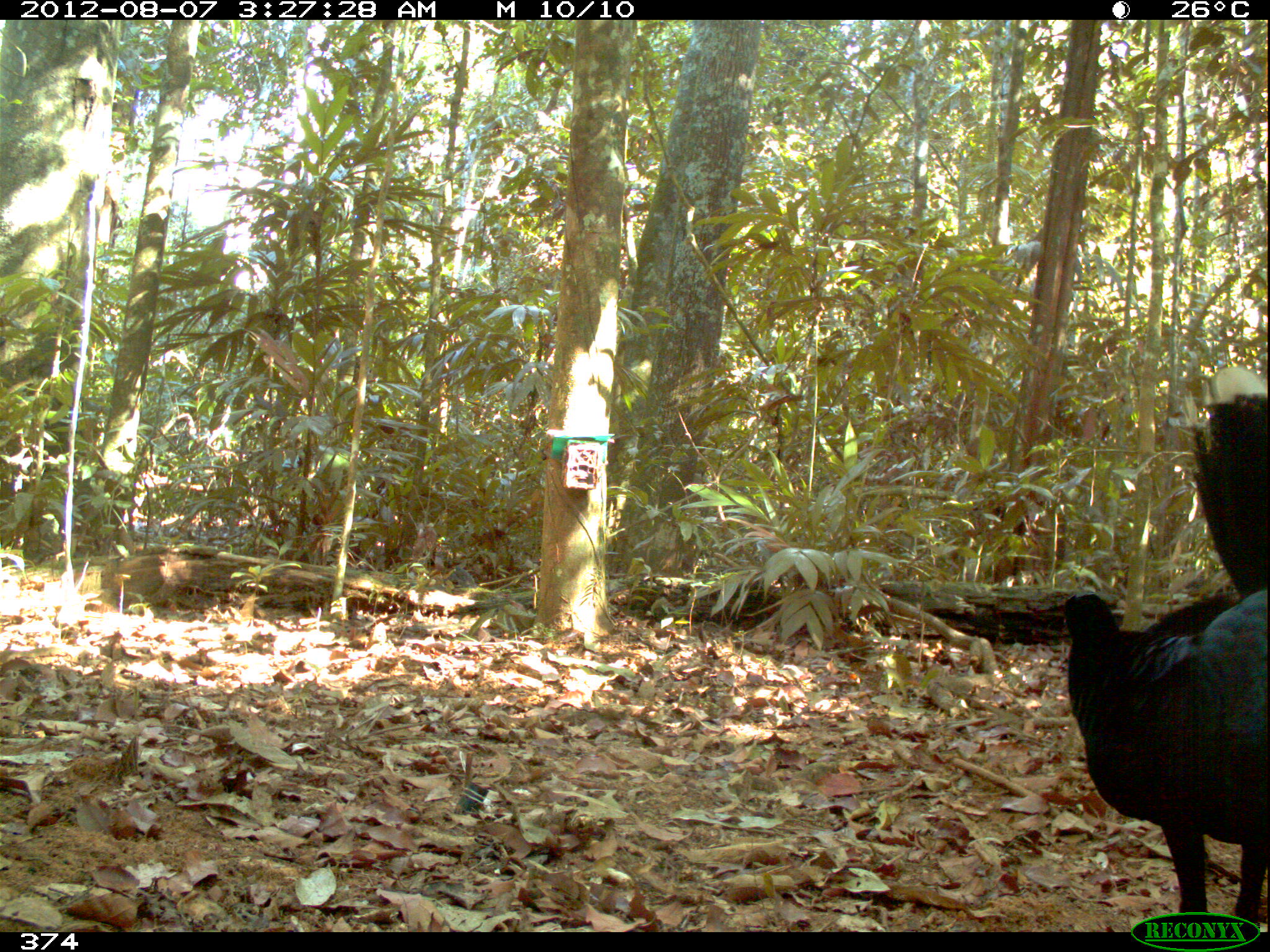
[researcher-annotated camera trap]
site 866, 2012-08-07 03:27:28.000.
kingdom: Animalia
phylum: Chordata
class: Aves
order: Galliformes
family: Cracidae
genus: Mitu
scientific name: Mitu tuberosum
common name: razor-billed curassow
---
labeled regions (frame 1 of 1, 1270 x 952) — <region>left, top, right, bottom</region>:
mitu tuberosum: <region>1060, 367, 1270, 925</region>